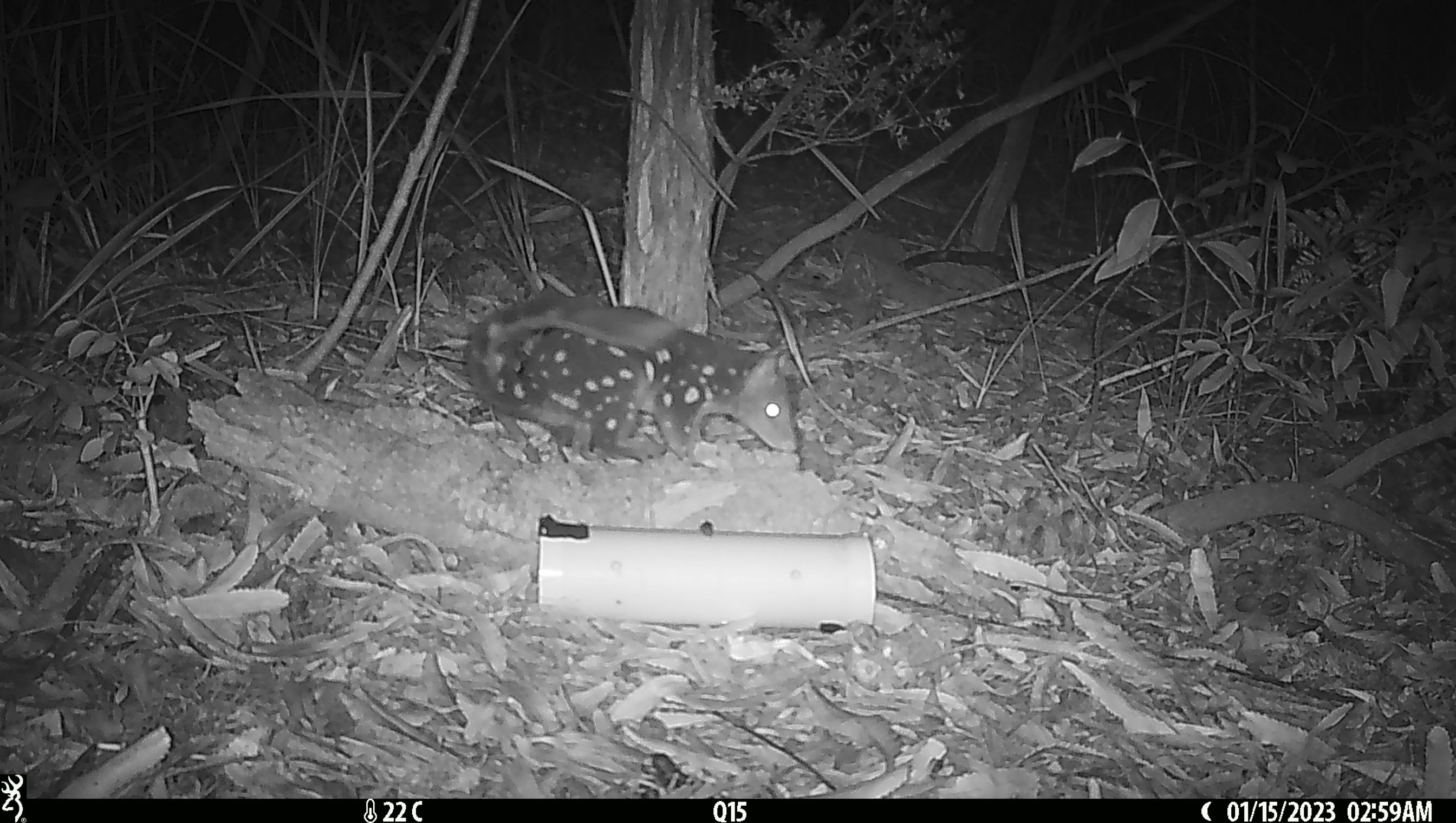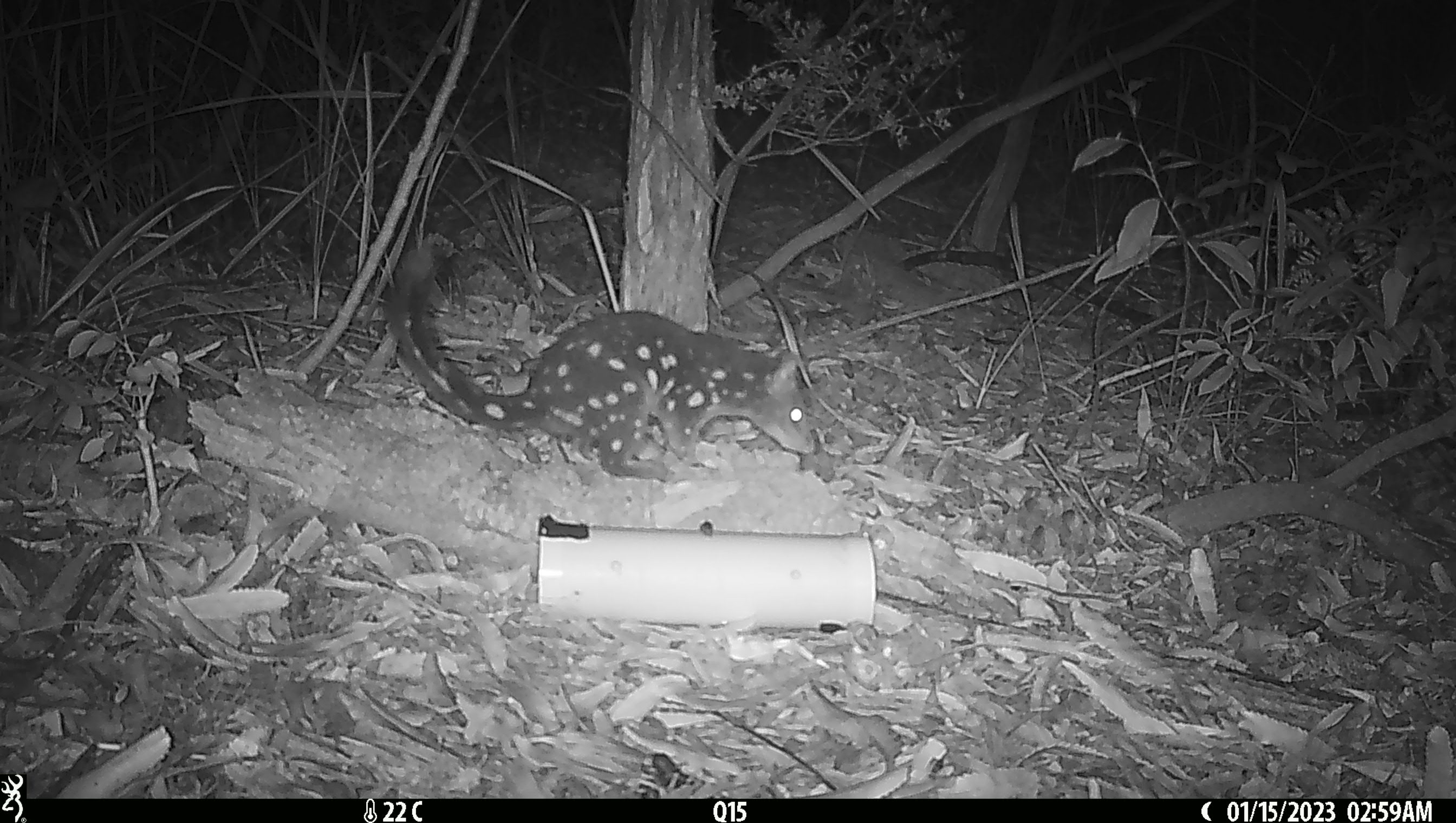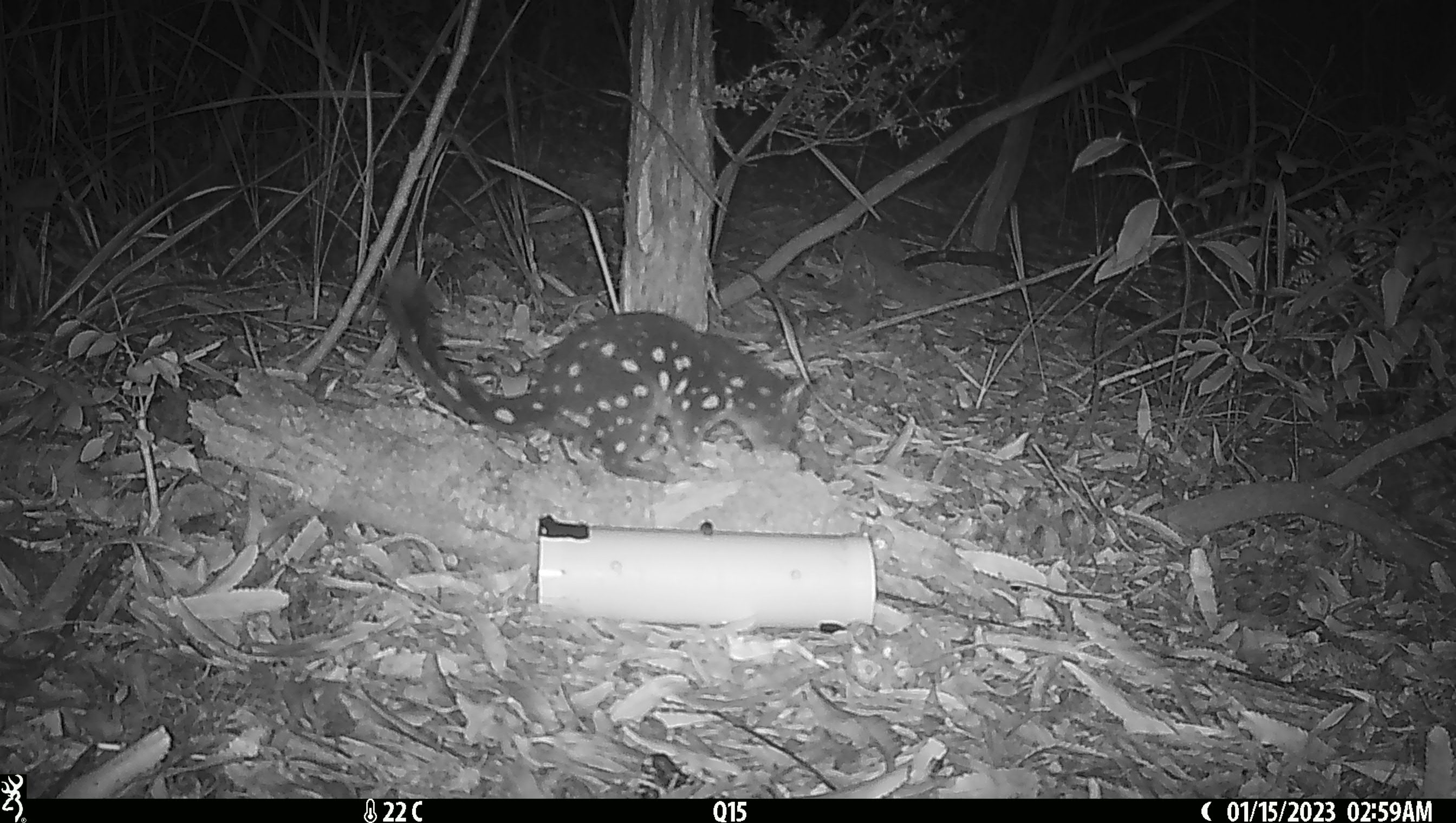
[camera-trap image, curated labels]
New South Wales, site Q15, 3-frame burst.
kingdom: Animalia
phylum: Chordata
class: Mammalia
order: Dasyuromorphia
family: Dasyuridae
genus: Dasyurus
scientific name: Dasyurus maculatus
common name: spotted-tailed quoll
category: quoll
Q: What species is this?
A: Quoll (spotted-tailed quoll) (Dasyurus maculatus).